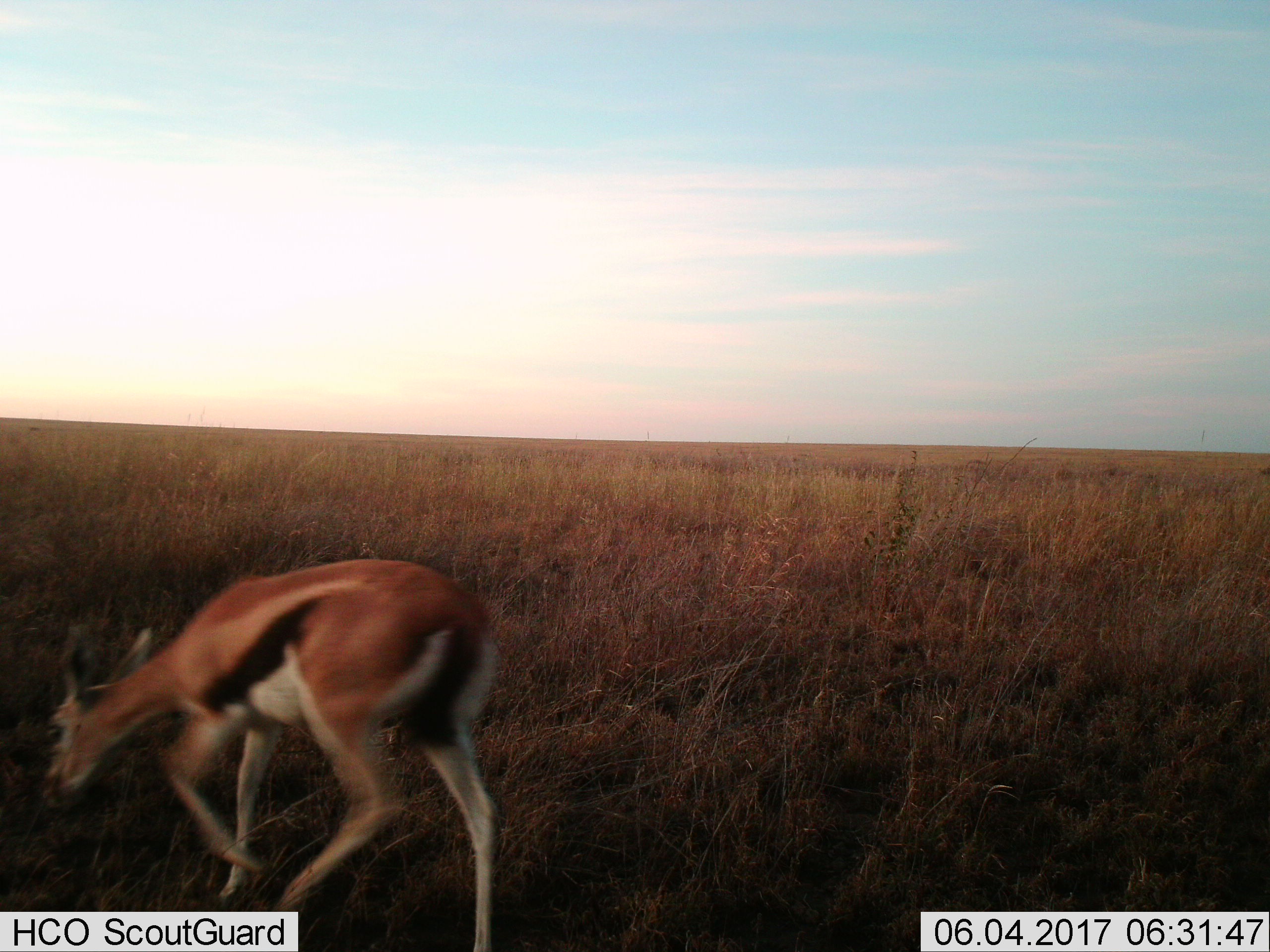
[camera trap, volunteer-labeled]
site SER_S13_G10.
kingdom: Animalia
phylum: Chordata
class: Mammalia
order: Artiodactyla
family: Bovidae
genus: Eudorcas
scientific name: Eudorcas thomsonii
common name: thomson's gazelle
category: gazellethomsons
Gazellethomsons (thomson's gazelle) (Eudorcas thomsonii), count 1. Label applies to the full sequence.